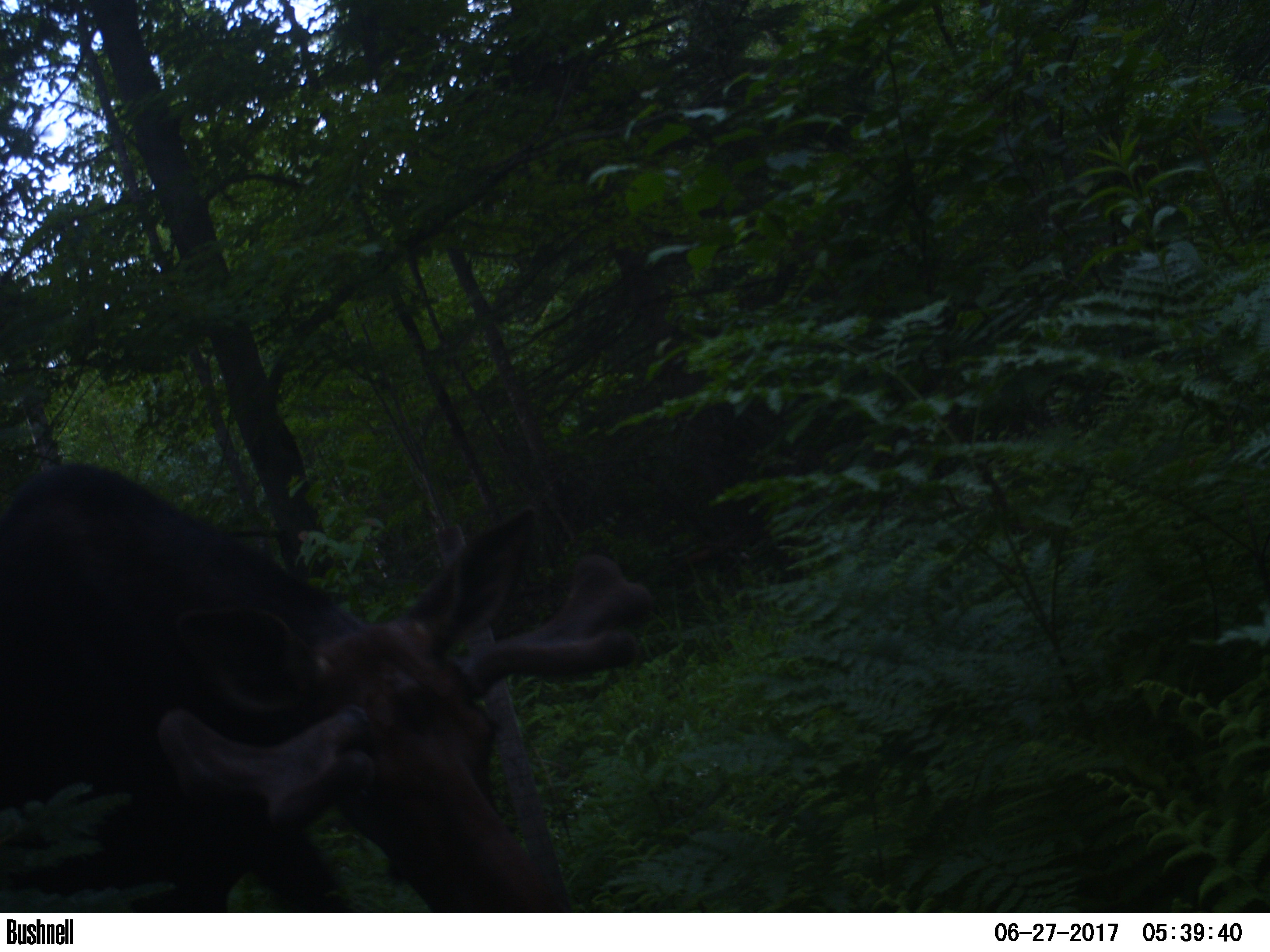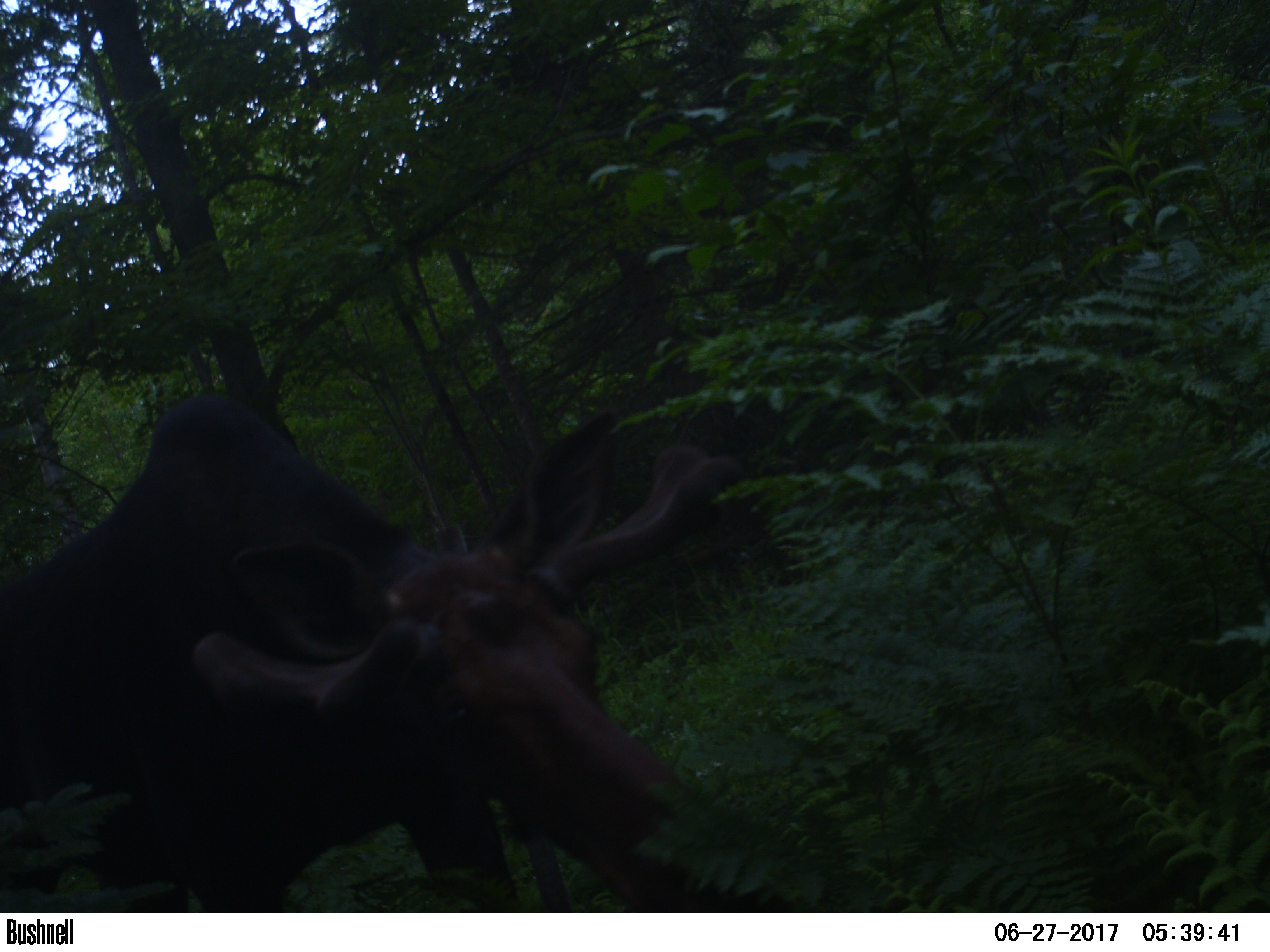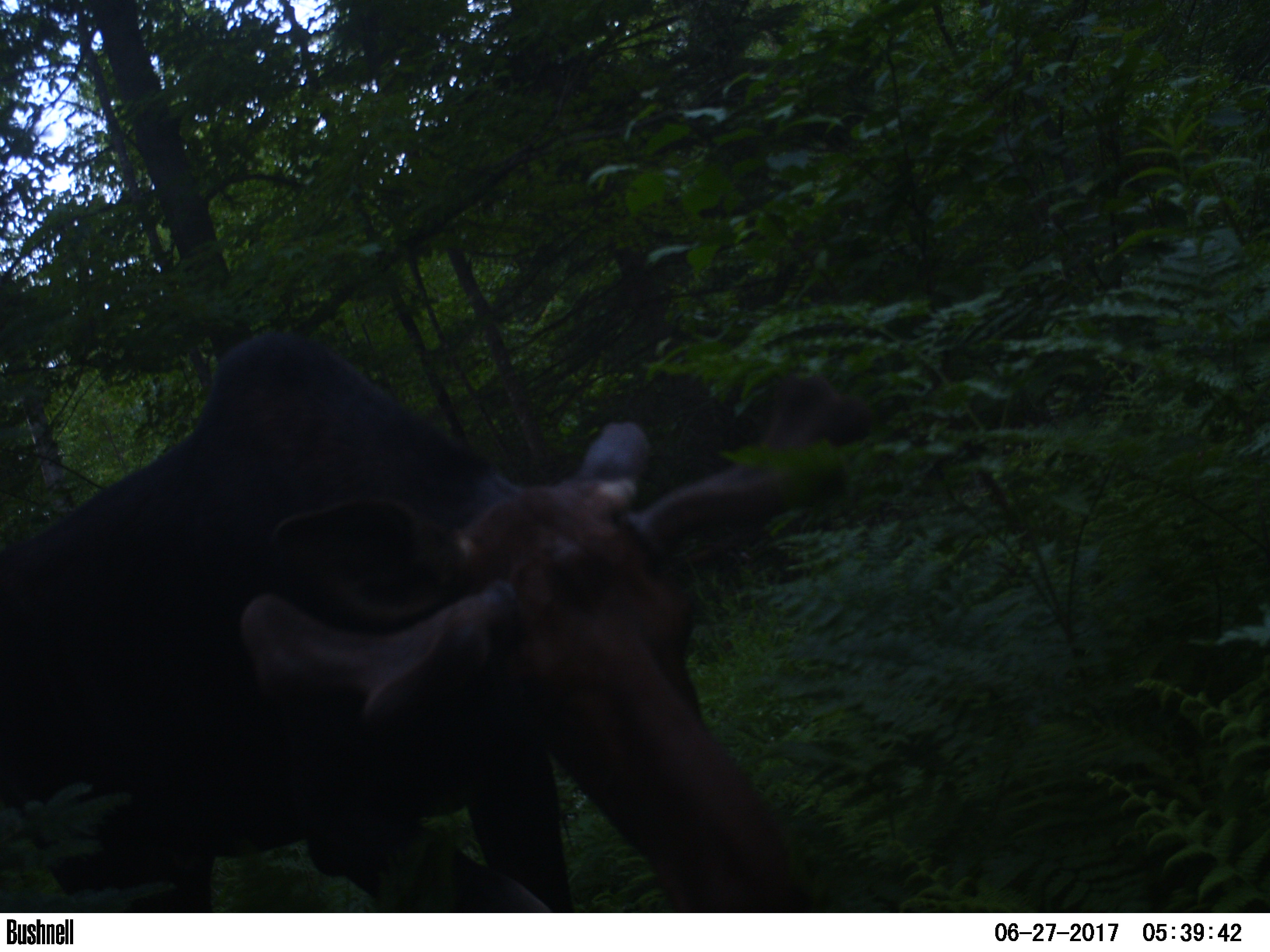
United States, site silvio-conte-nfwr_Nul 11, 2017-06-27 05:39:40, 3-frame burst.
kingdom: Animalia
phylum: Chordata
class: Mammalia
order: Artiodactyla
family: Cervidae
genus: Alces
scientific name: Alces alces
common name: moose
Moose (Alces alces).